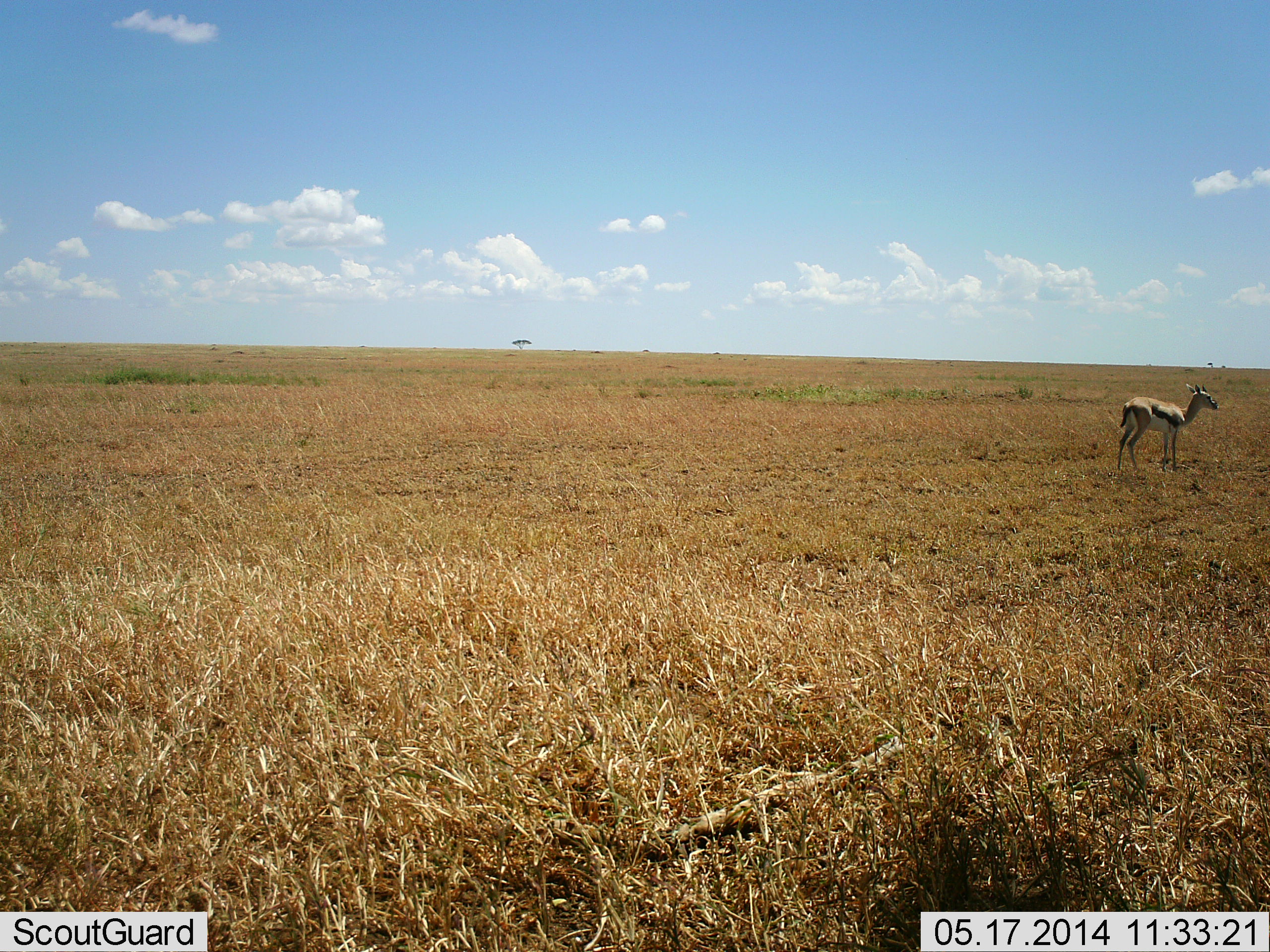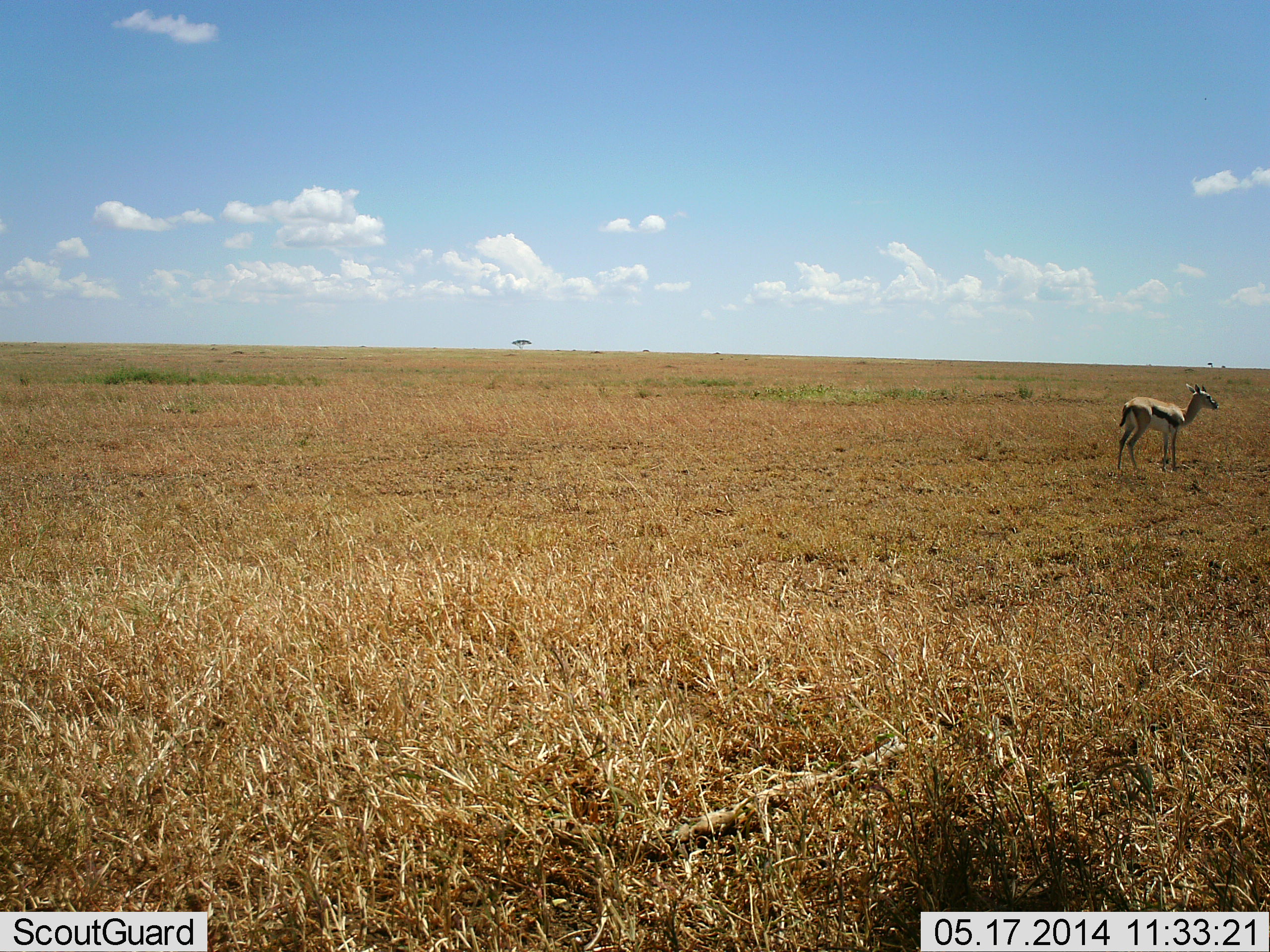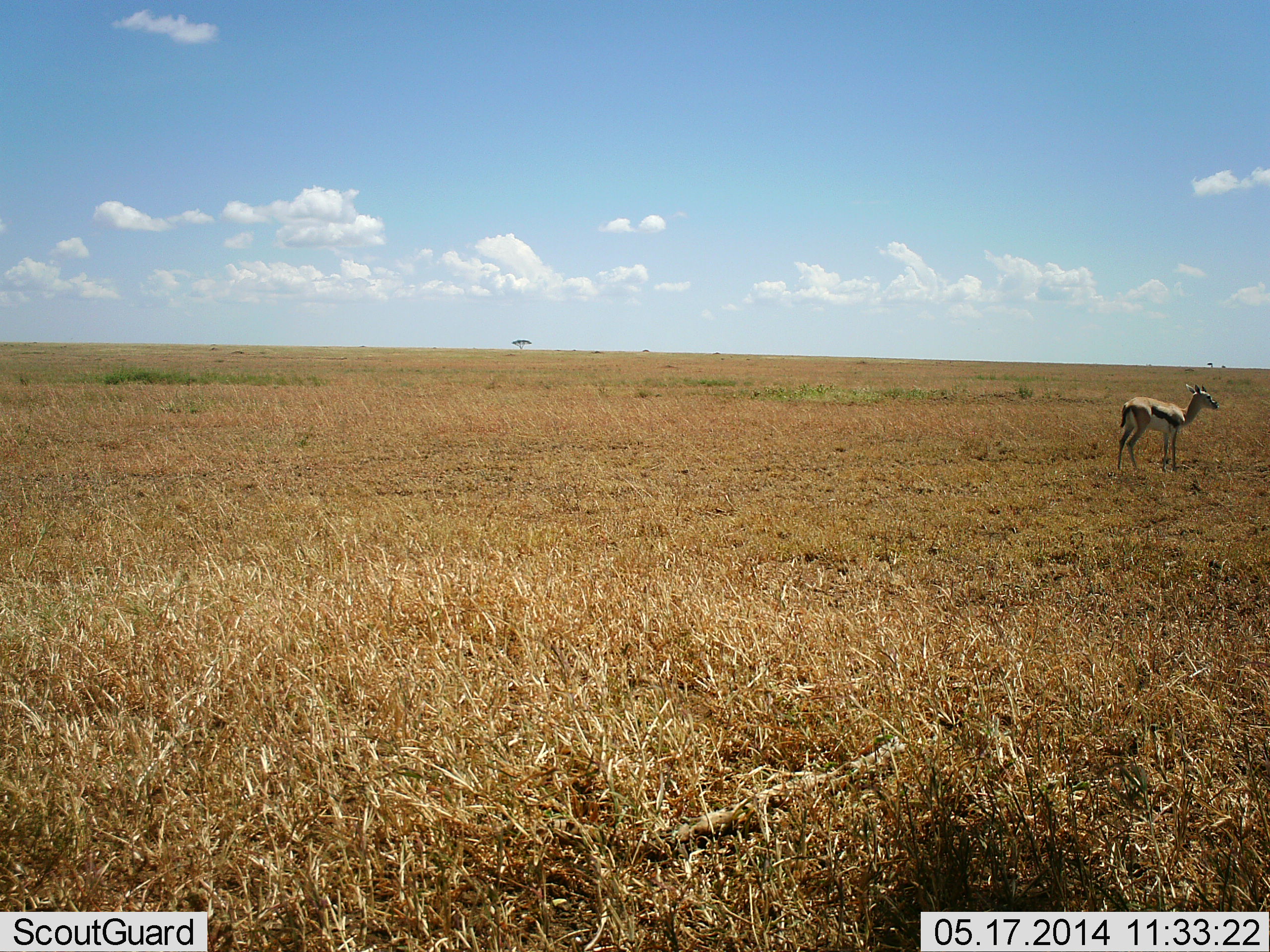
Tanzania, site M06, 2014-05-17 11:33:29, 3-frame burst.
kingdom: Animalia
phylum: Chordata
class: Mammalia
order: Artiodactyla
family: Bovidae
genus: Eudorcas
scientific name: Eudorcas thomsonii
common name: thomson's gazelle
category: gazellethomsons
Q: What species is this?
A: Gazellethomsons (thomson's gazelle) (Eudorcas thomsonii).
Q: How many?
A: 1.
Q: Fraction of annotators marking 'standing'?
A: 100%.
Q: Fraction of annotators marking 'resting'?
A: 0%.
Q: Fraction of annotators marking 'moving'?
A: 0%.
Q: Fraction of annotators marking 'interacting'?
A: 0%.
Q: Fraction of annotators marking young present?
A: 0%.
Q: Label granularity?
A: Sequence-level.